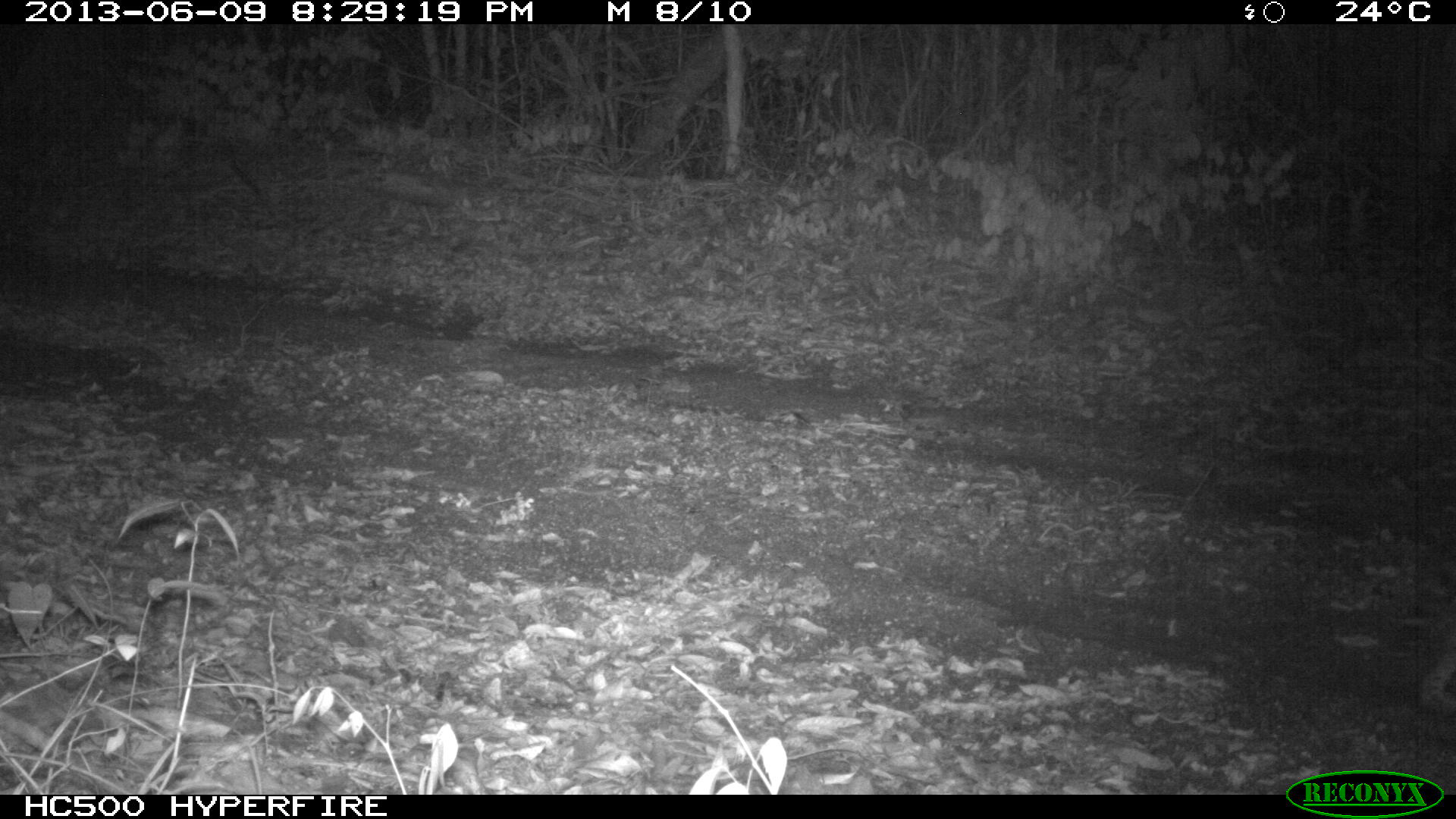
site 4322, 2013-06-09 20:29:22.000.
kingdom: Animalia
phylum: Chordata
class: Mammalia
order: Carnivora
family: Felidae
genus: Leopardus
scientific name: Leopardus pardalis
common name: ocelot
Leopardus pardalis (ocelot), count 1, sex male.